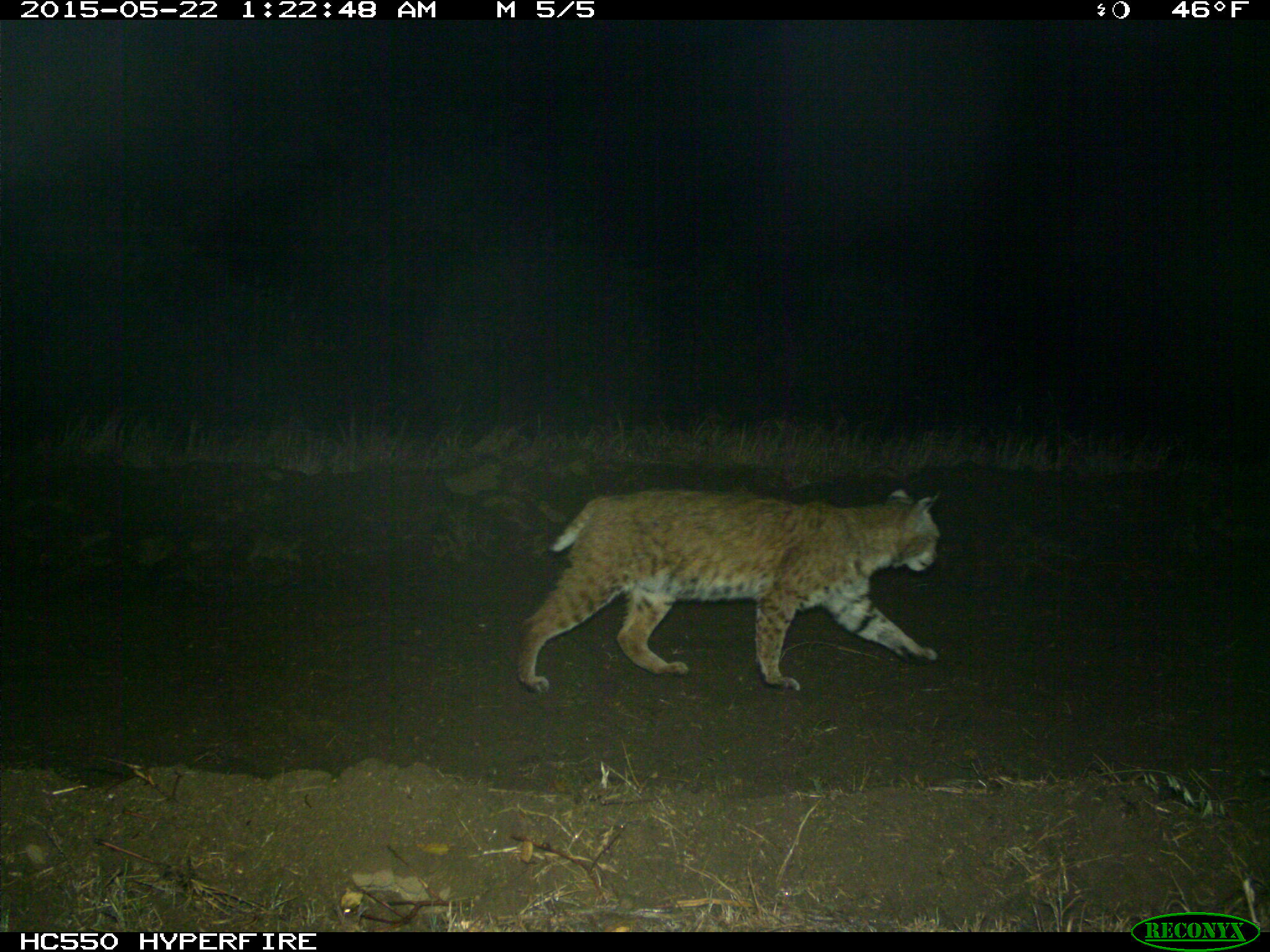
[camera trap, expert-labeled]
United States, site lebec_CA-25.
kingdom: Animalia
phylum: Chordata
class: Mammalia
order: Carnivora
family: Felidae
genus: Lynx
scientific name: Lynx rufus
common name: bobcat